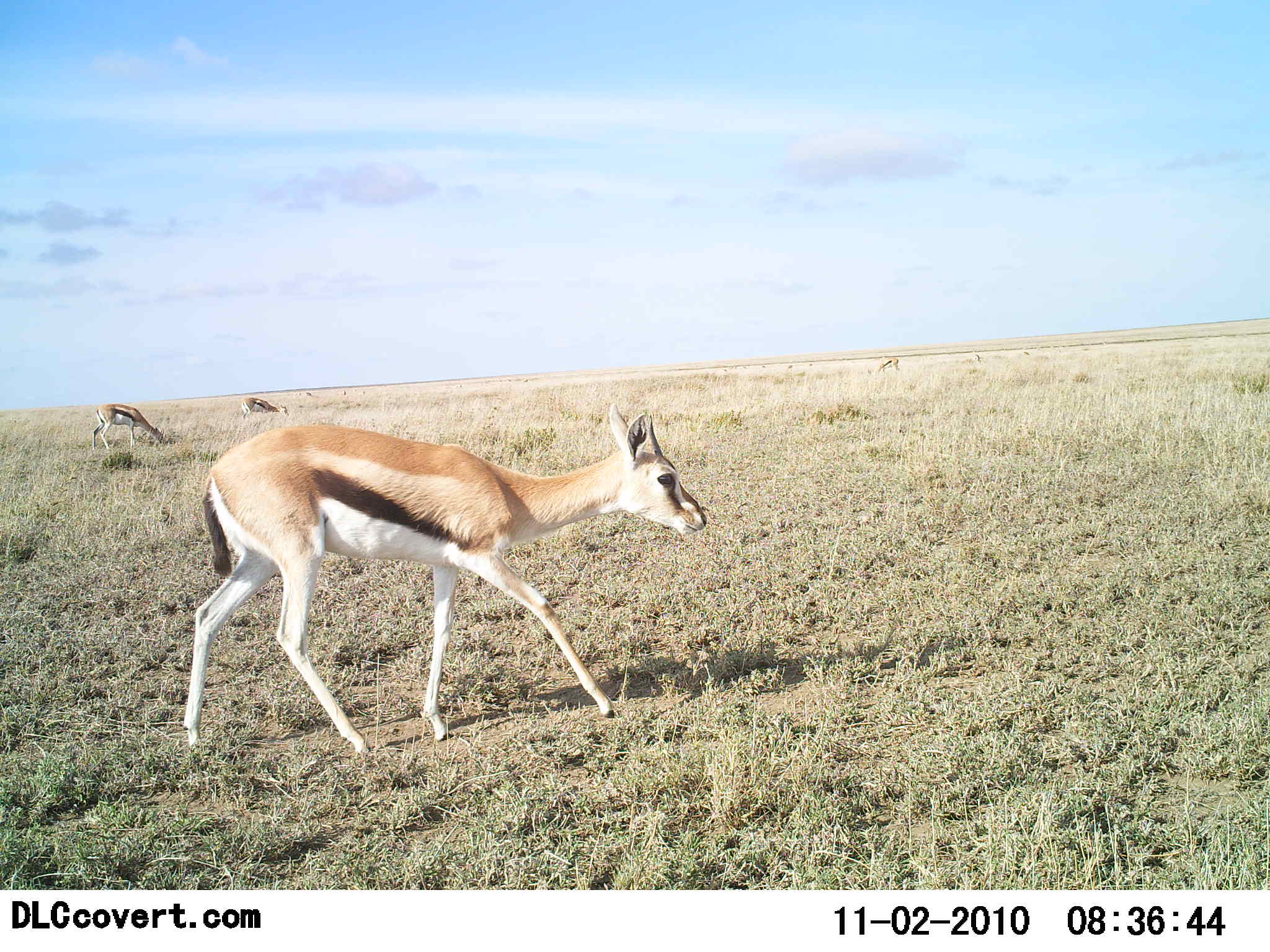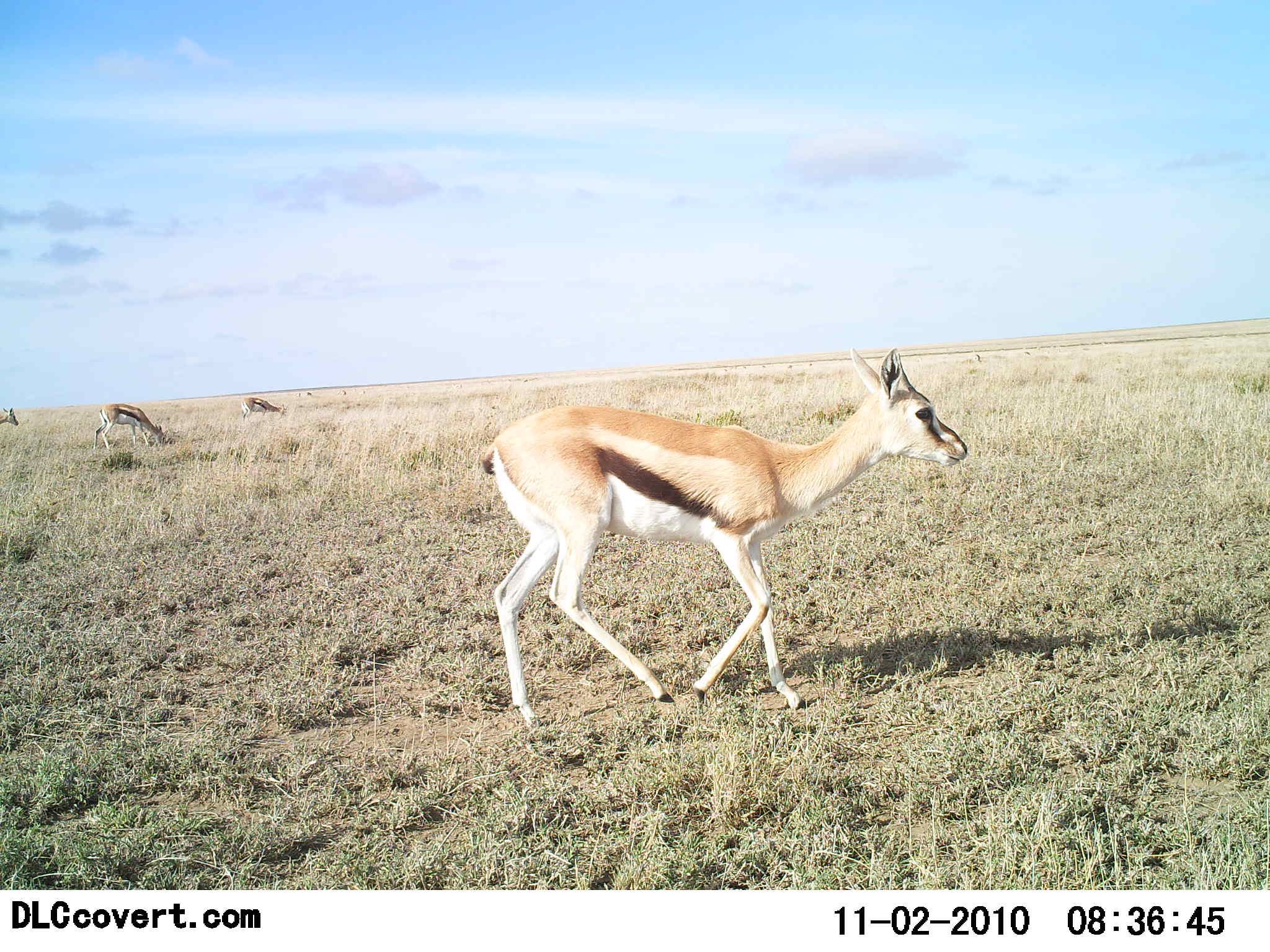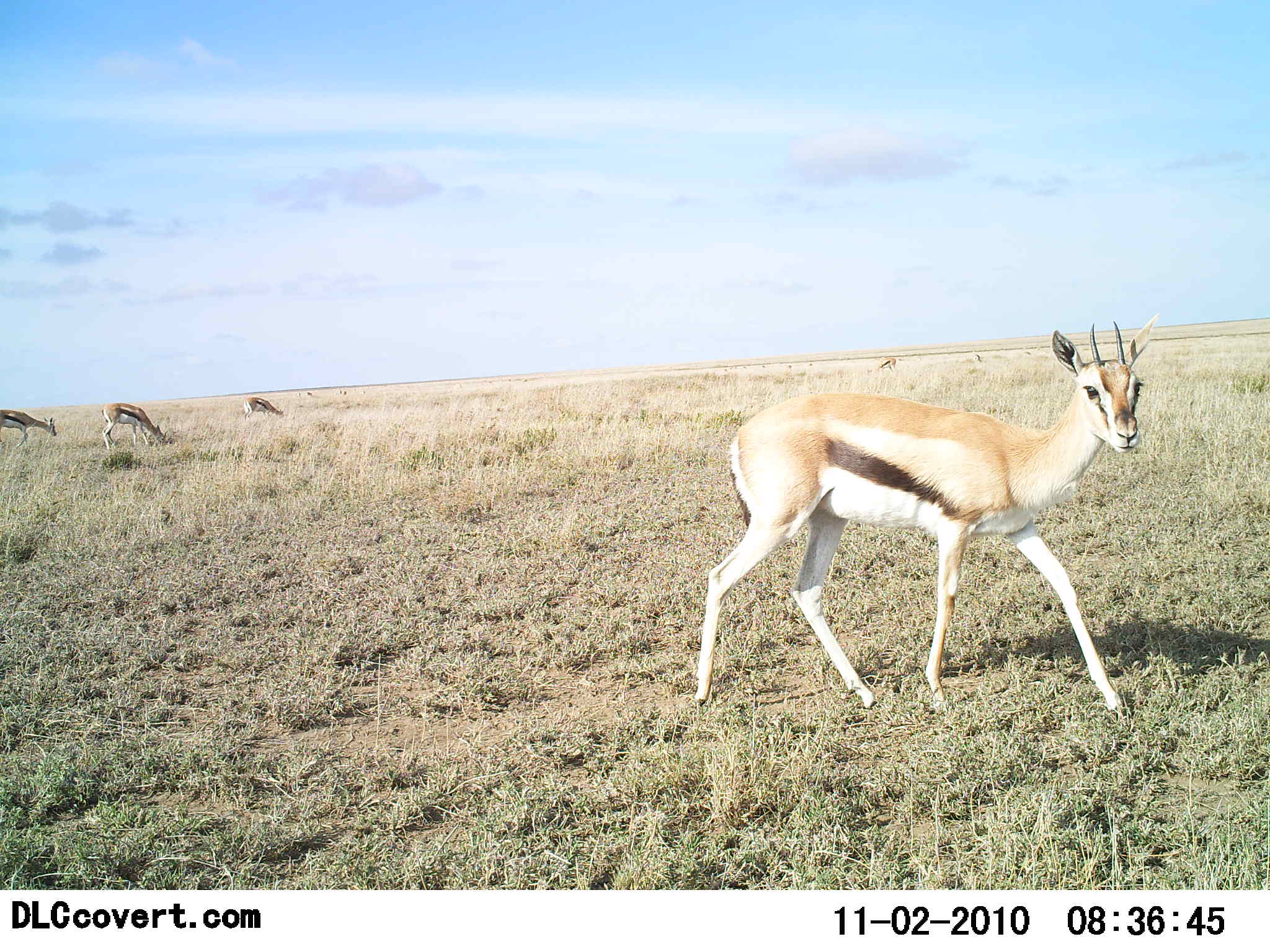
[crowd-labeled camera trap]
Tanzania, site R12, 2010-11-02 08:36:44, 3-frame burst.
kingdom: Animalia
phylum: Chordata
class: Mammalia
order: Artiodactyla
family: Bovidae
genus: Eudorcas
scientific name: Eudorcas thomsonii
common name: thomson's gazelle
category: gazellethomsons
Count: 4.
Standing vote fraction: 14%.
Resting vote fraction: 0%.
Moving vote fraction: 79%.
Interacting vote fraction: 0%.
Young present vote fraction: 0%.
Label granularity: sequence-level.